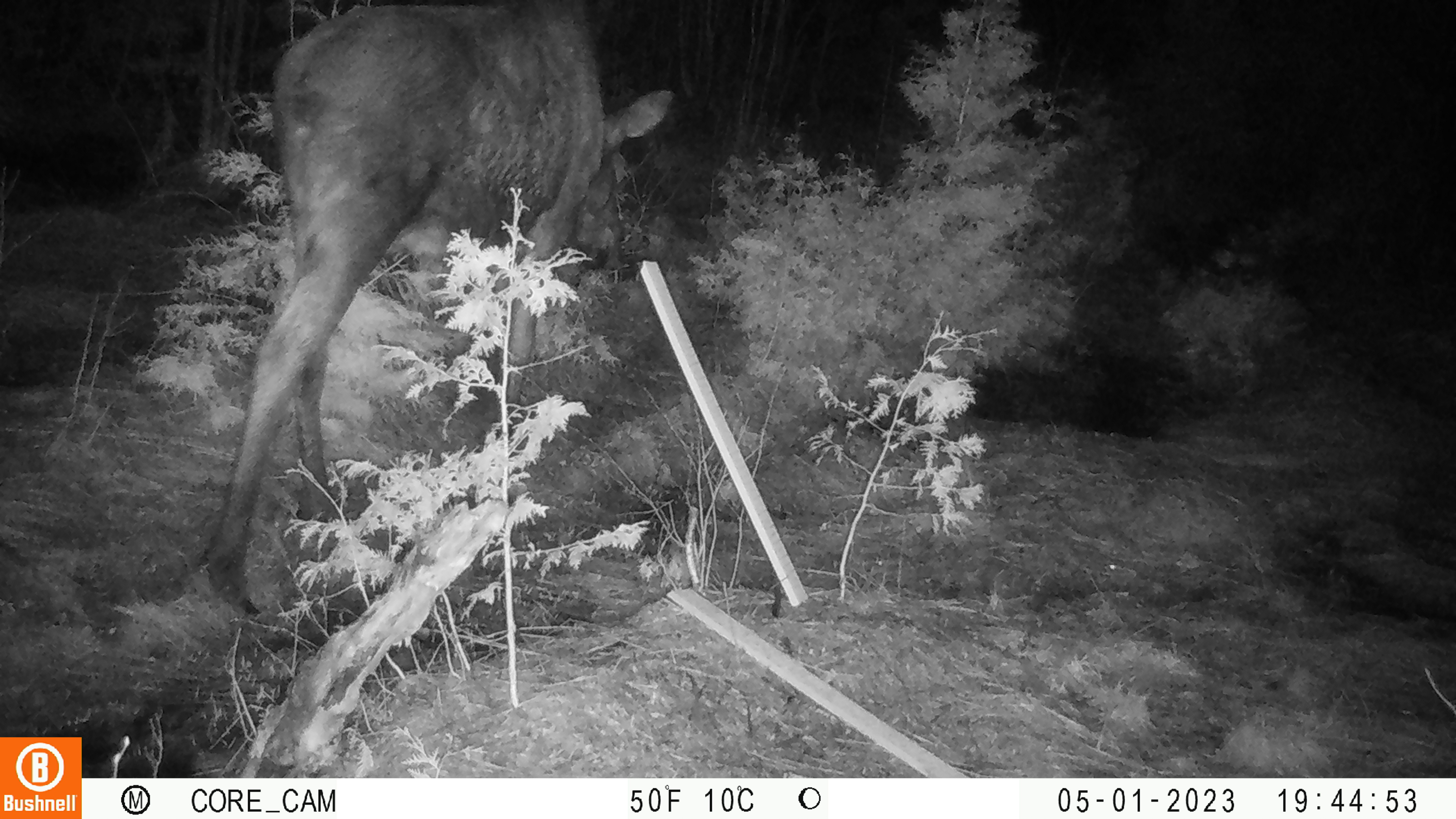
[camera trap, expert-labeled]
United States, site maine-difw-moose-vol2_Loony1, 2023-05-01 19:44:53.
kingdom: Animalia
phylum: Chordata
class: Mammalia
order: Artiodactyla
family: Cervidae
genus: Alces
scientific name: Alces alces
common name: moose